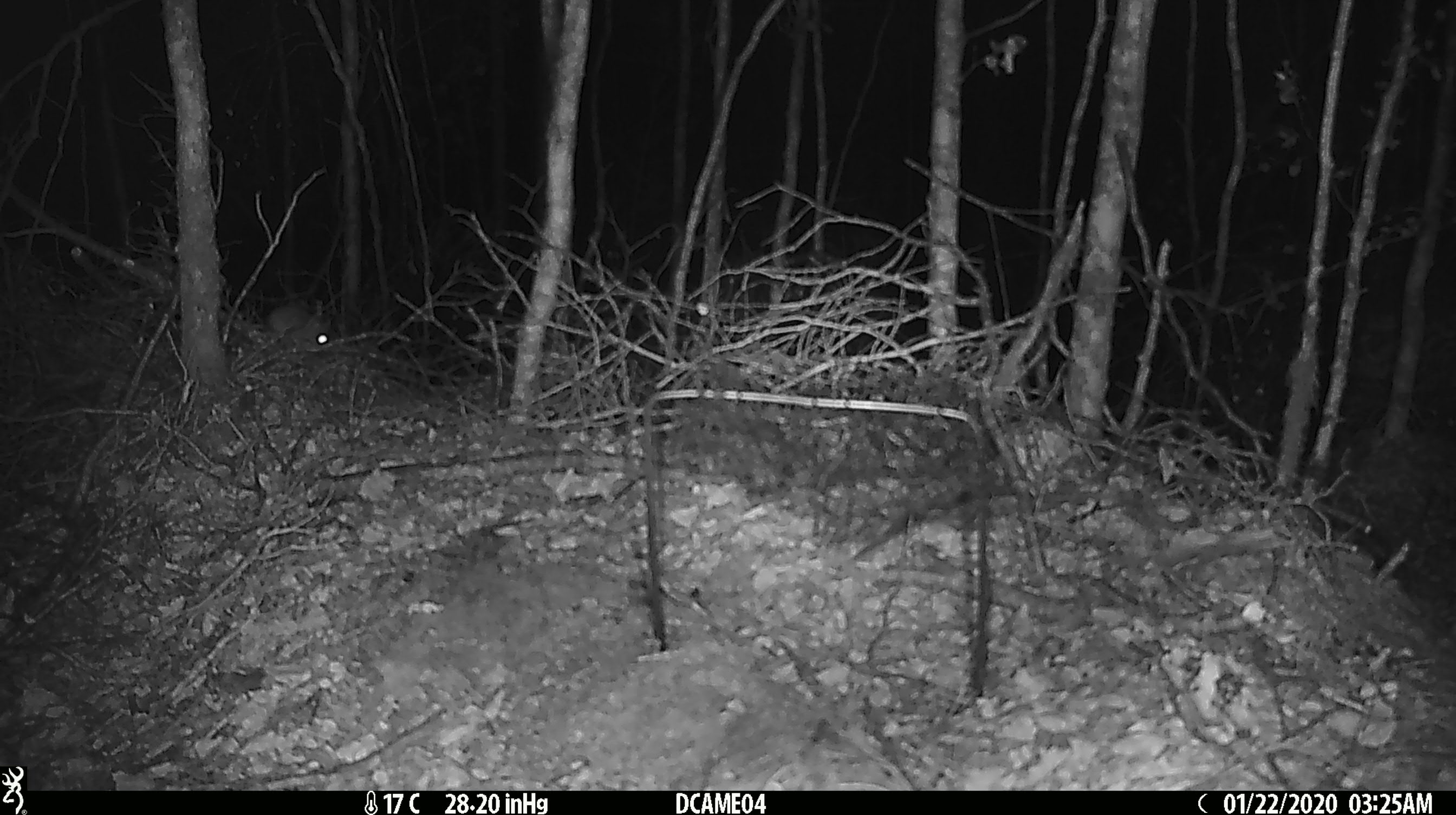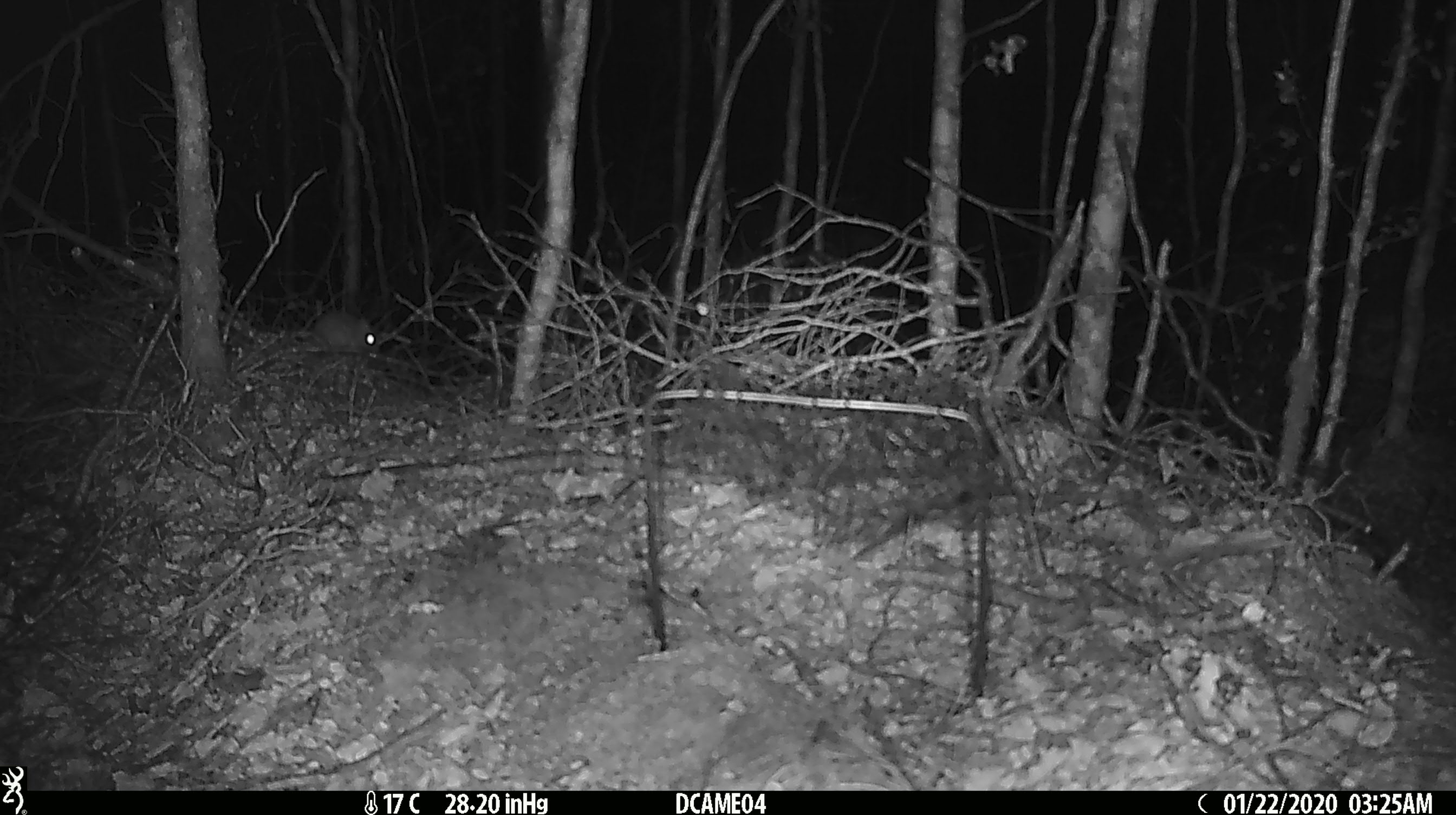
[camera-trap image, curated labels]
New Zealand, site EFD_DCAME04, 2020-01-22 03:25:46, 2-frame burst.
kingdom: Animalia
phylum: Chordata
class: Mammalia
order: Rodentia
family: Muridae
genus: Mus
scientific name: Mus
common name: mouse